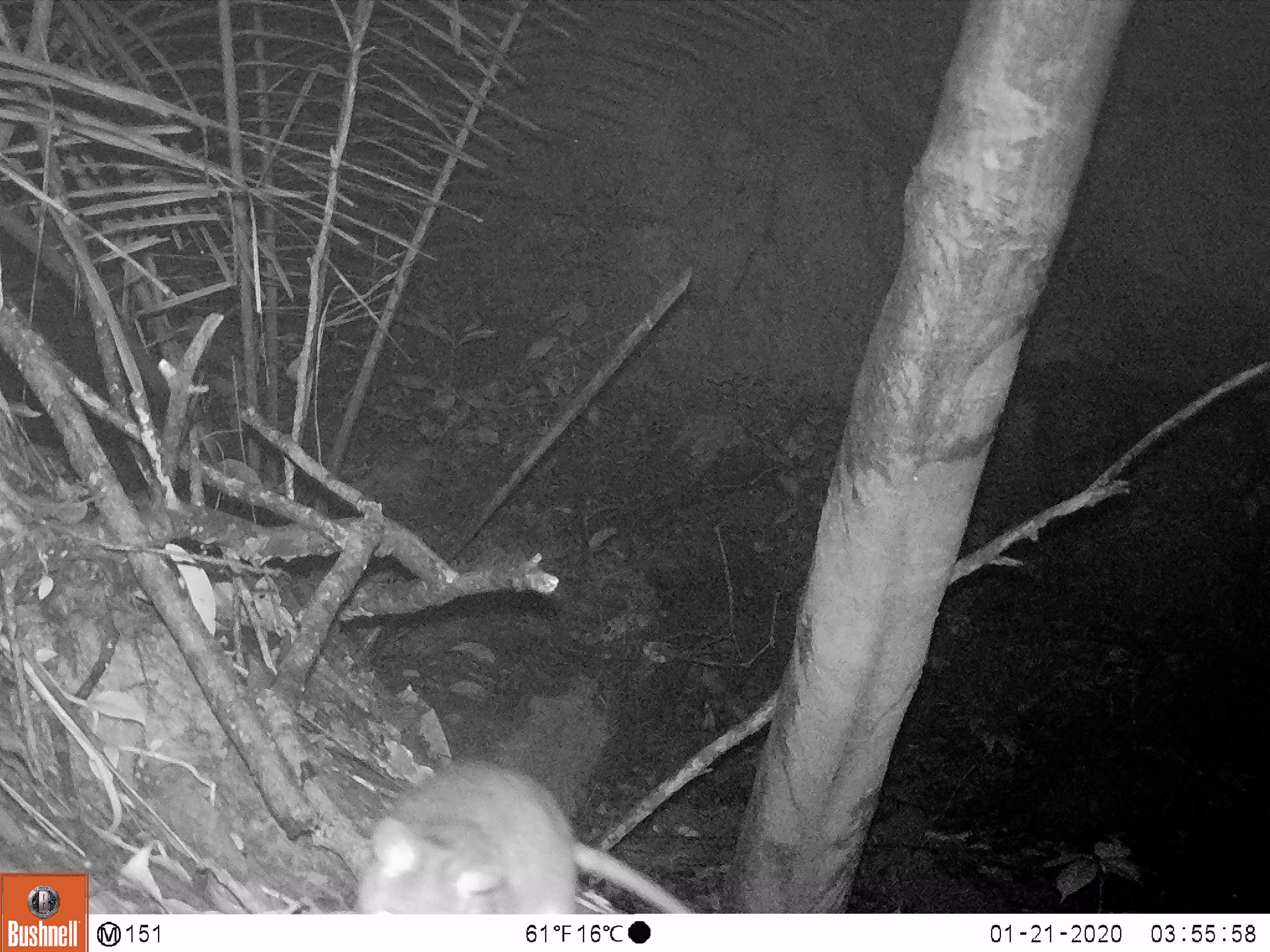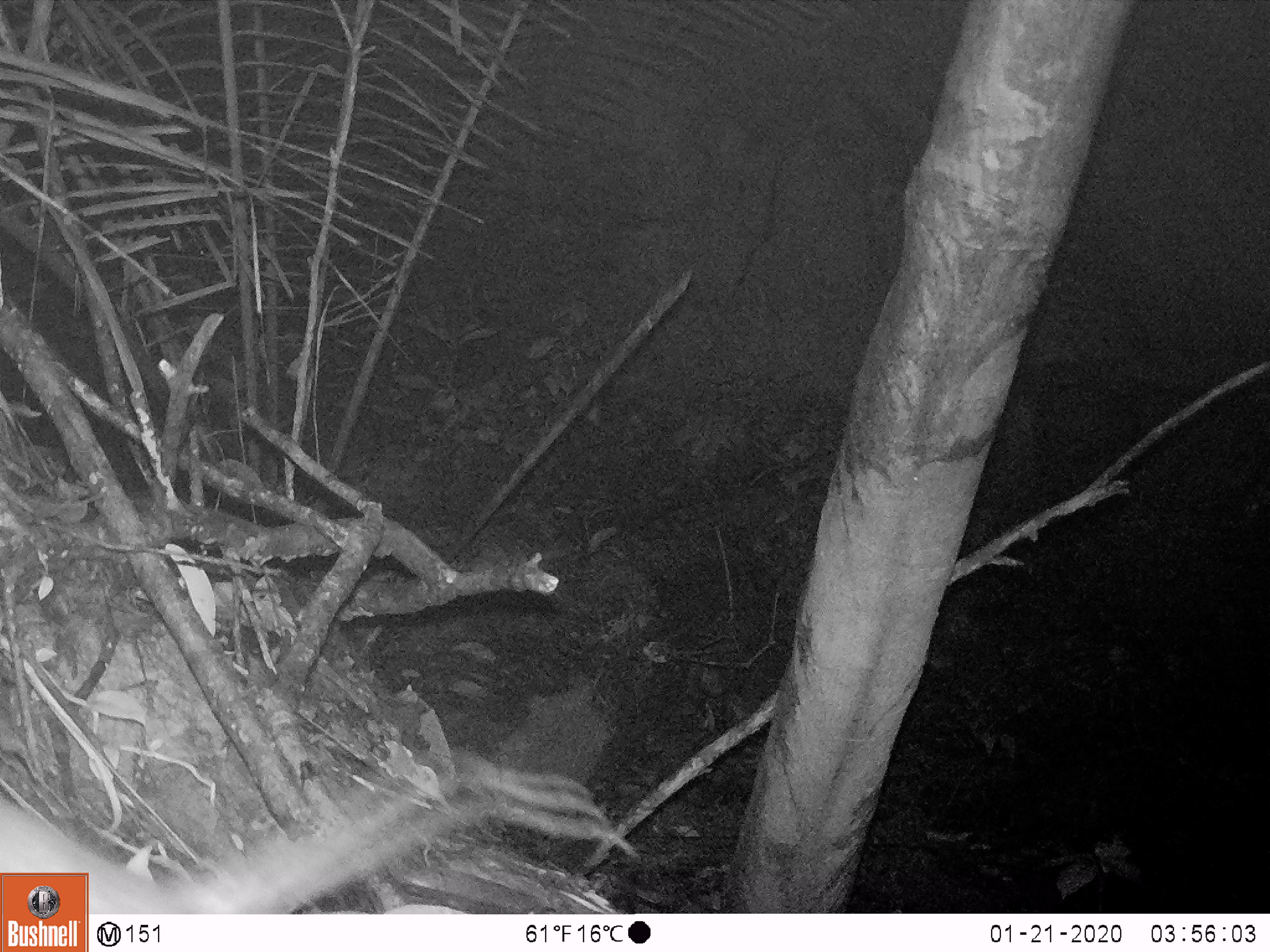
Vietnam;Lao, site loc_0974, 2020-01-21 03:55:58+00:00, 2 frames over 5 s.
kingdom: Animalia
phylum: Chordata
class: Mammalia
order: Rodentia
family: Muridae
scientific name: Muridae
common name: old-world mice and rats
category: unidentified murid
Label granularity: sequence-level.